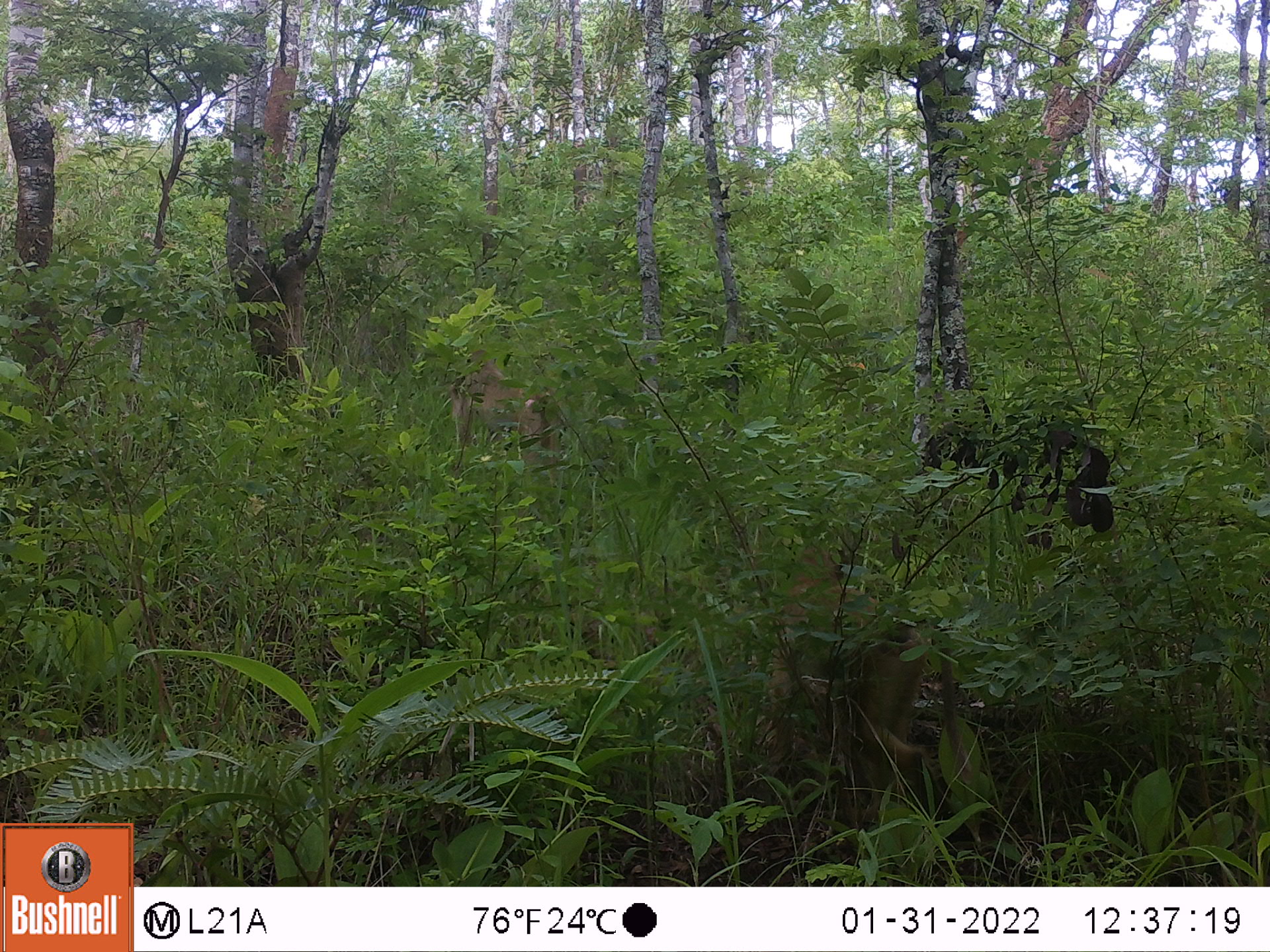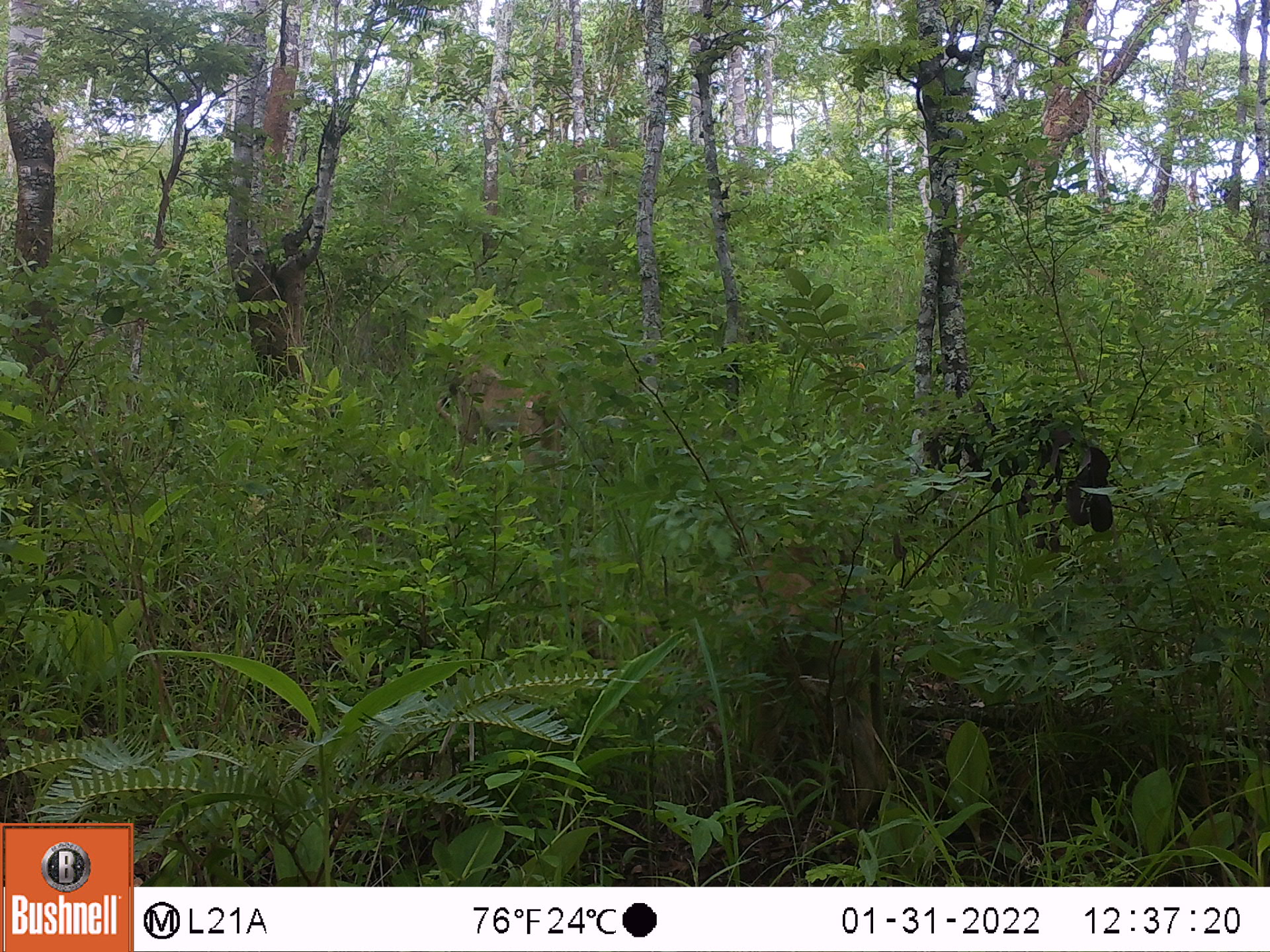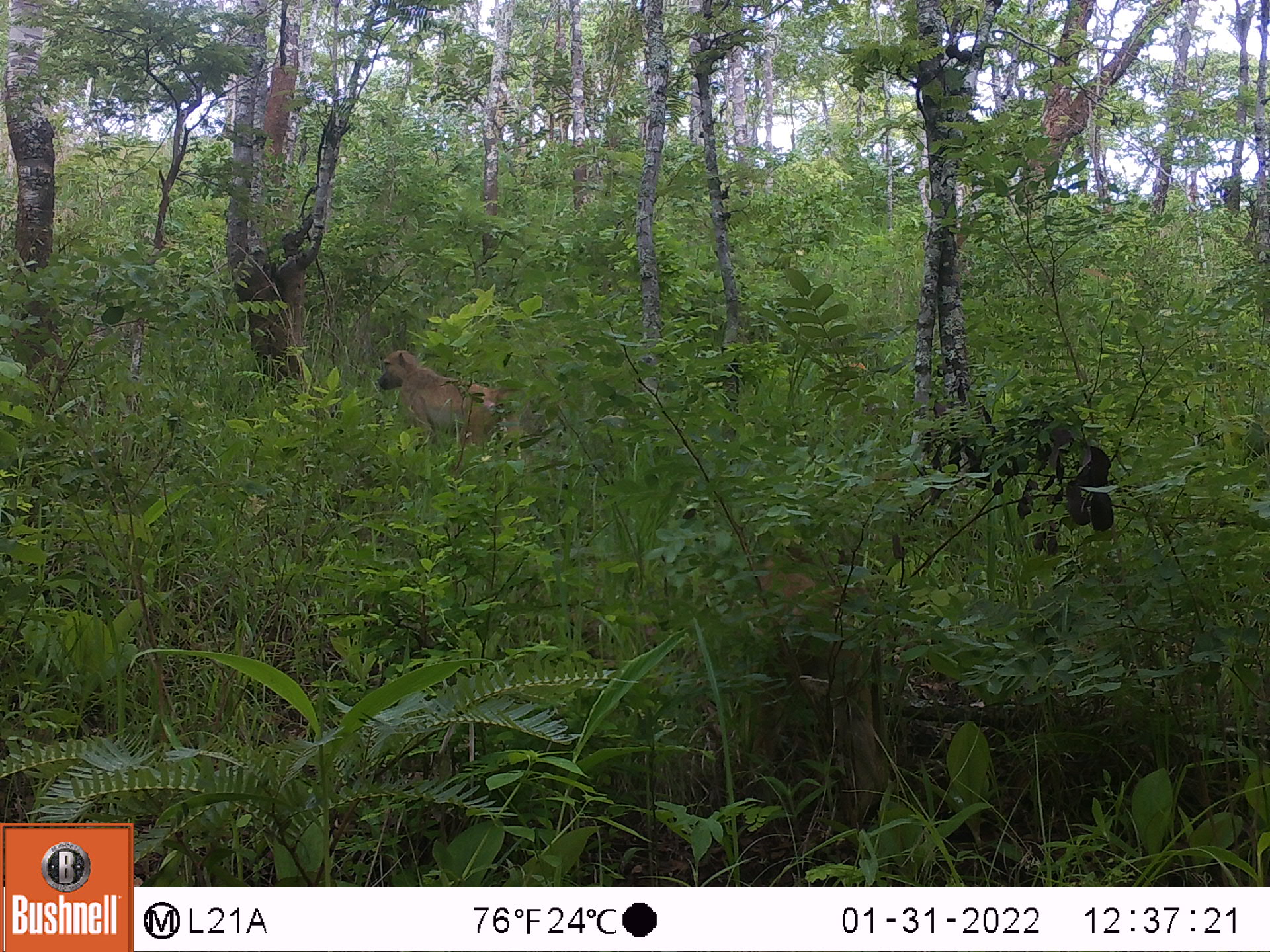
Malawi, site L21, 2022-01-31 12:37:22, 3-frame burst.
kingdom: Animalia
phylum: Chordata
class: Mammalia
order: Primates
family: Cercopithecidae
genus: Papio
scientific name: Papio cynocephalus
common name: yellow baboon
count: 2